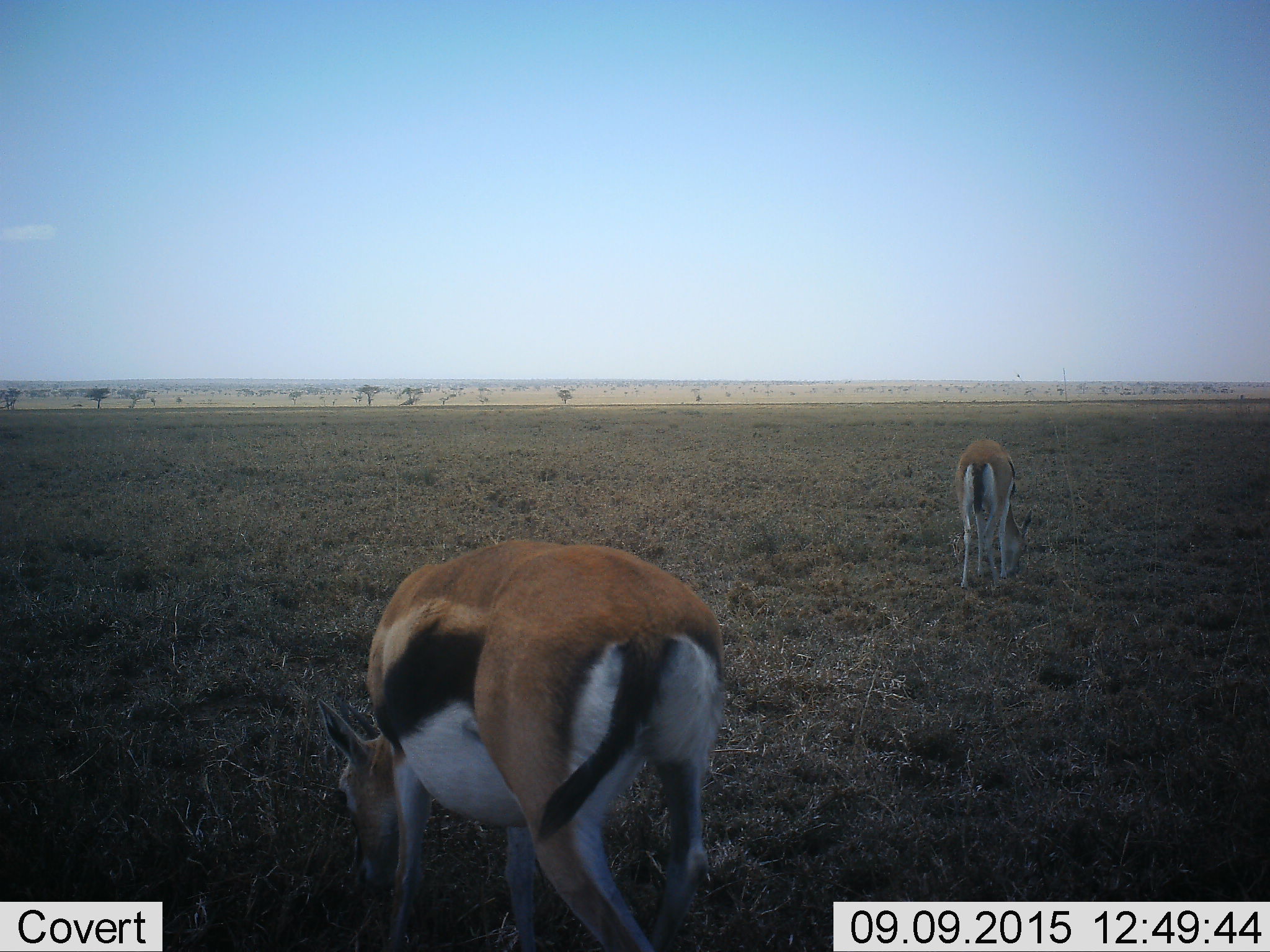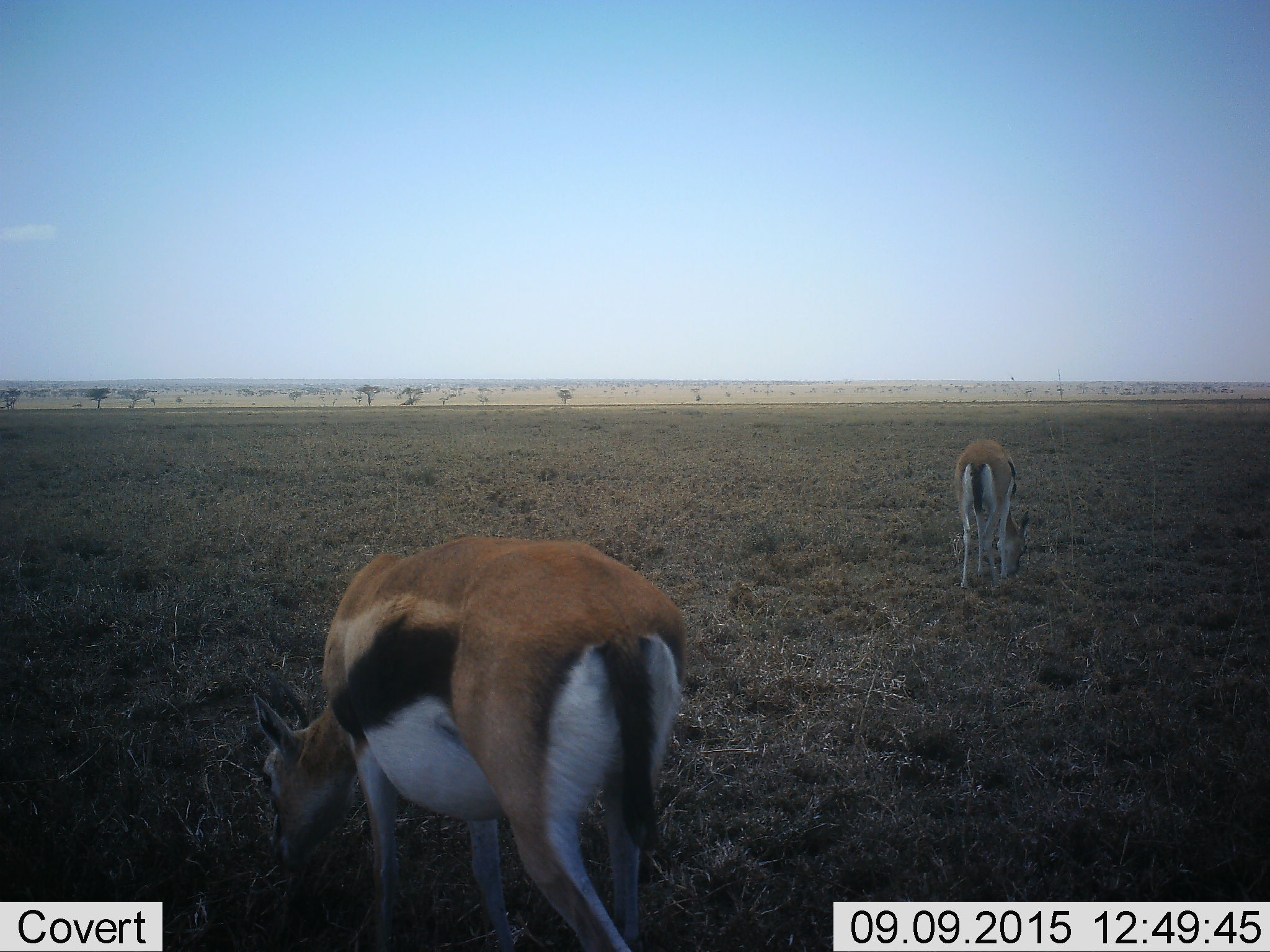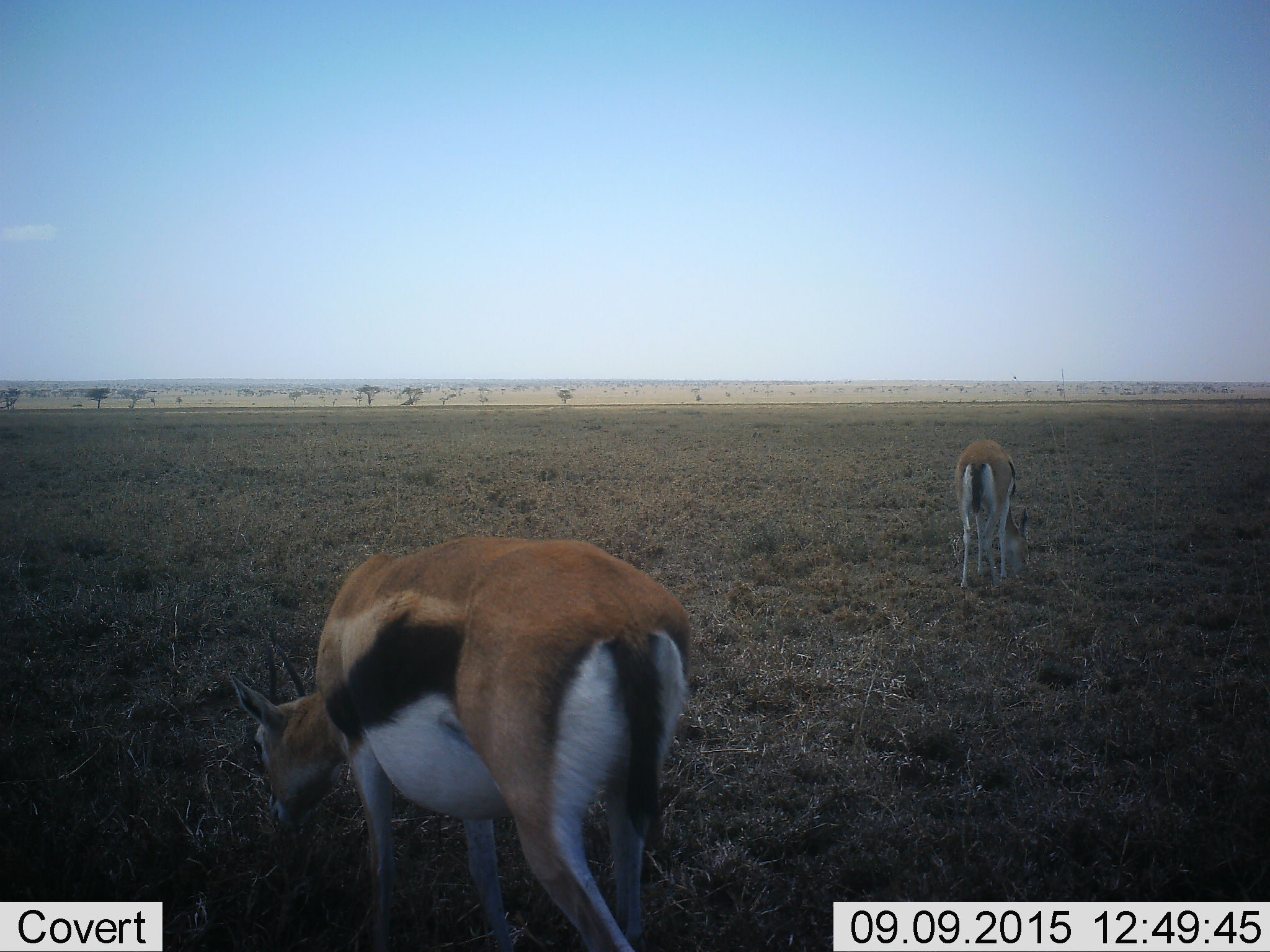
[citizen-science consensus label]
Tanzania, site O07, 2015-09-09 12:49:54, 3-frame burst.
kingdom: Animalia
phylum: Chordata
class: Mammalia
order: Artiodactyla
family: Bovidae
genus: Eudorcas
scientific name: Eudorcas thomsonii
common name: thomson's gazelle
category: gazellethomsons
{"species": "gazellethomsons (thomson's gazelle) (Eudorcas thomsonii)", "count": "2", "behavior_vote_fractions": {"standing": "43%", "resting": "0%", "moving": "0%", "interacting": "0%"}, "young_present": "0%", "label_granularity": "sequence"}